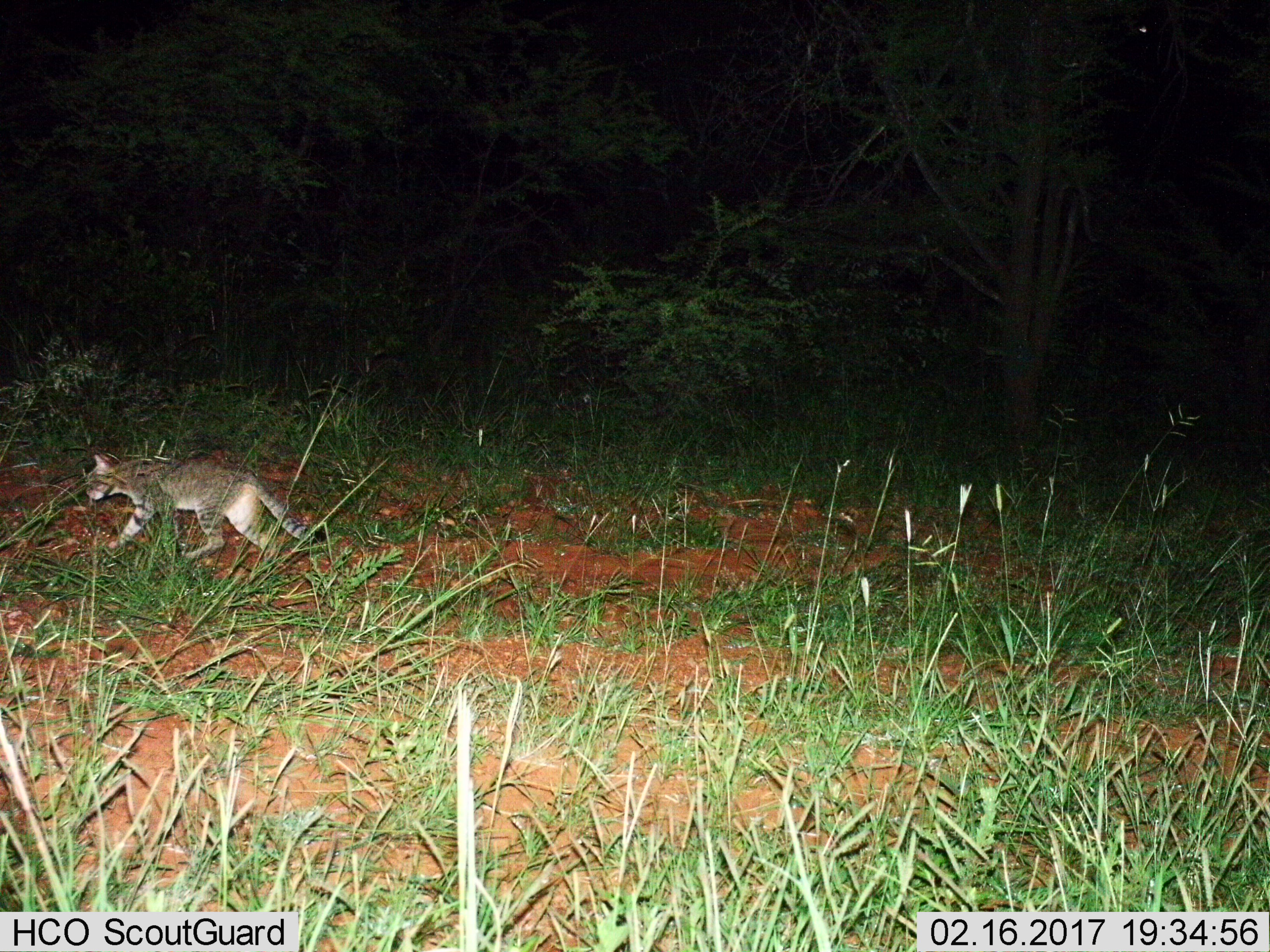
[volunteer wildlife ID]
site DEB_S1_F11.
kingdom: Animalia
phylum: Chordata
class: Mammalia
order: Carnivora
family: Felidae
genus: Felis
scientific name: Felis lybica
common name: african wild cat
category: africanwildcat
Africanwildcat (african wild cat) (Felis lybica), count 1. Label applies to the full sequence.